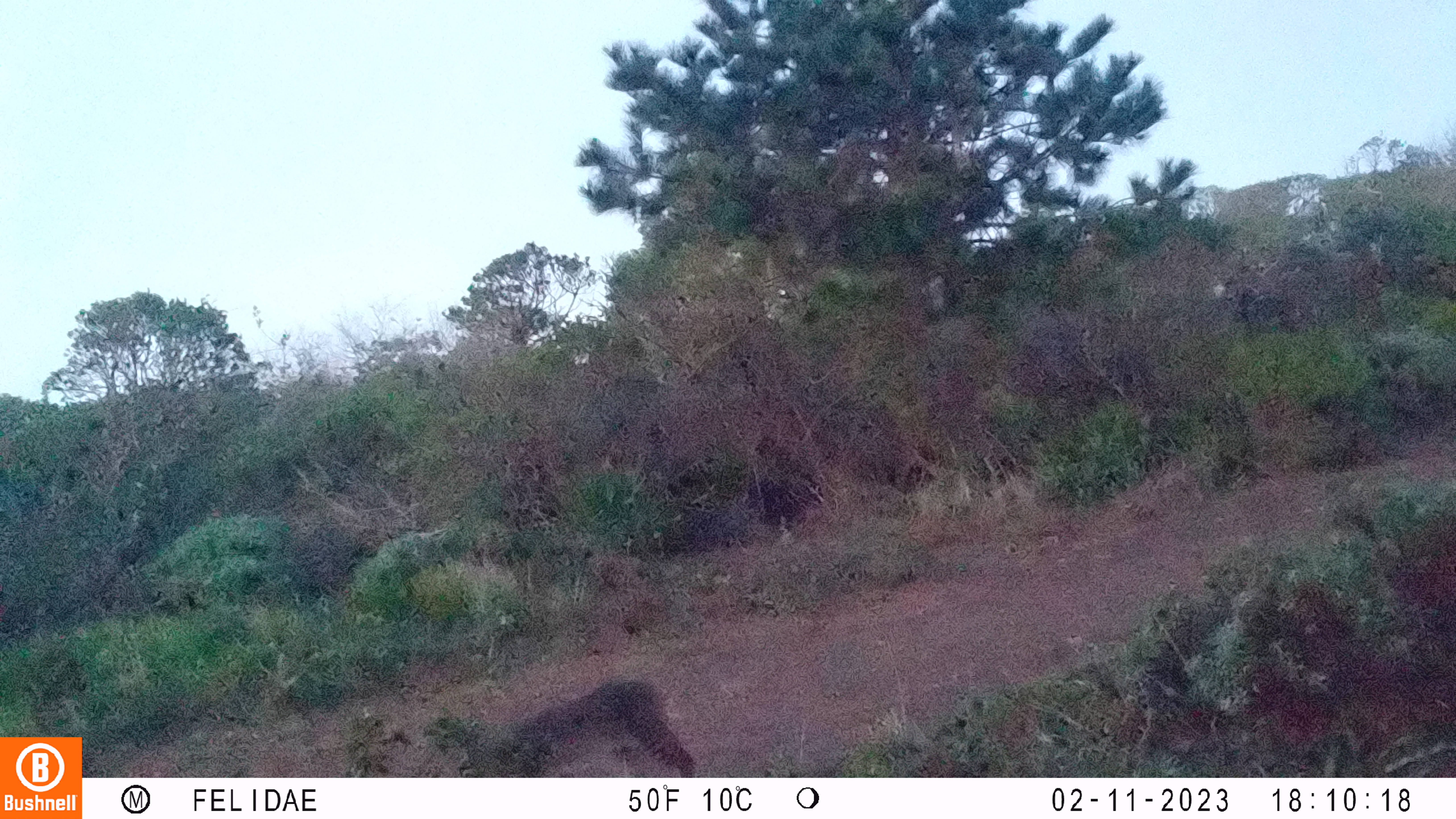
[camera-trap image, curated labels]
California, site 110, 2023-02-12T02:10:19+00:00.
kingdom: Animalia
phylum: Chordata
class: Mammalia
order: Carnivora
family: Felidae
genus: Lynx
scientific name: Lynx rufus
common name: bobcat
Bobcat (Lynx rufus).